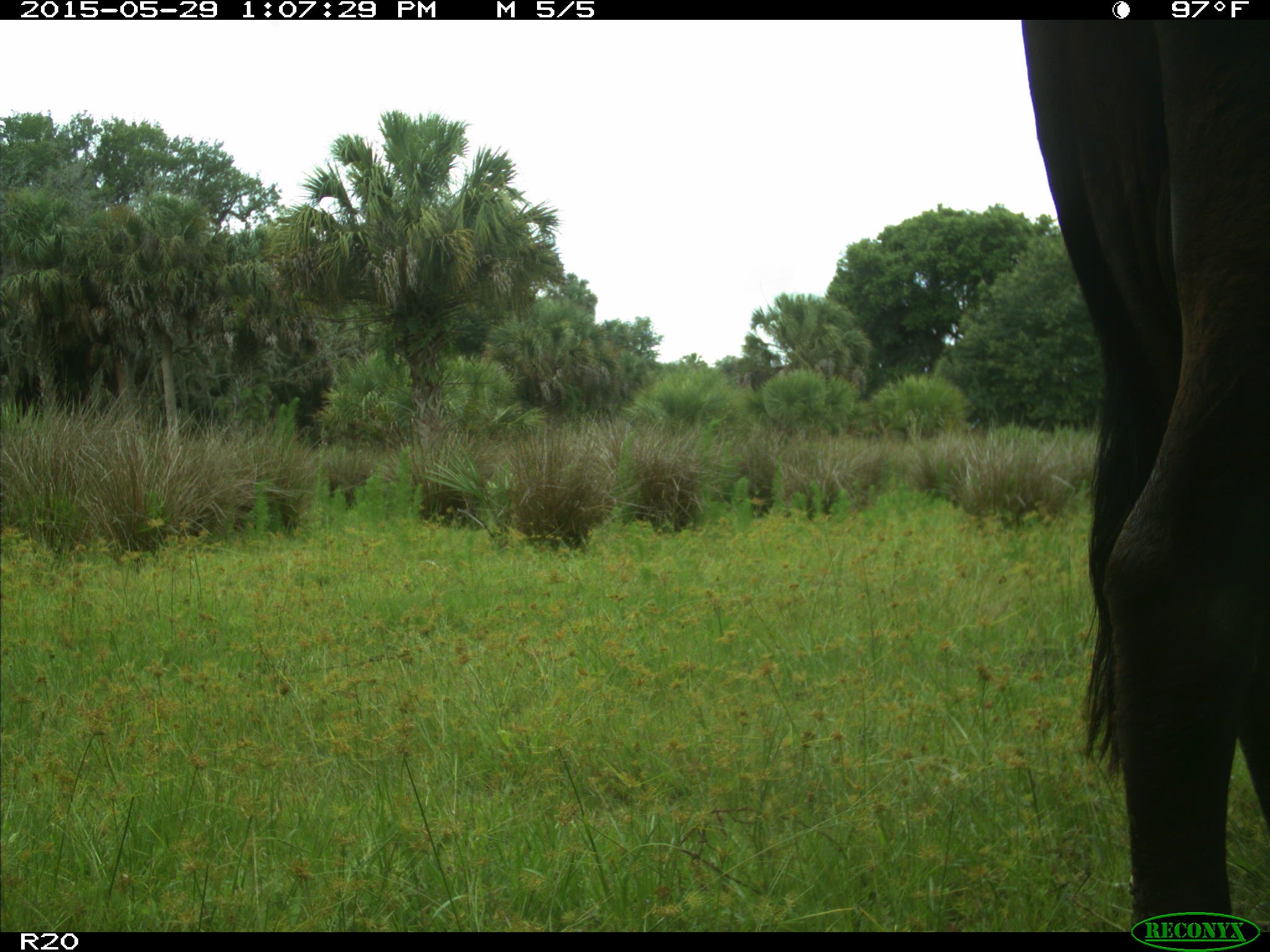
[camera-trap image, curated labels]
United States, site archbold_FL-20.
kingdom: Animalia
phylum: Chordata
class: Mammalia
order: Artiodactyla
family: Bovidae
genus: Bos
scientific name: Bos taurus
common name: domestic cow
Bos taurus (domestic cow).